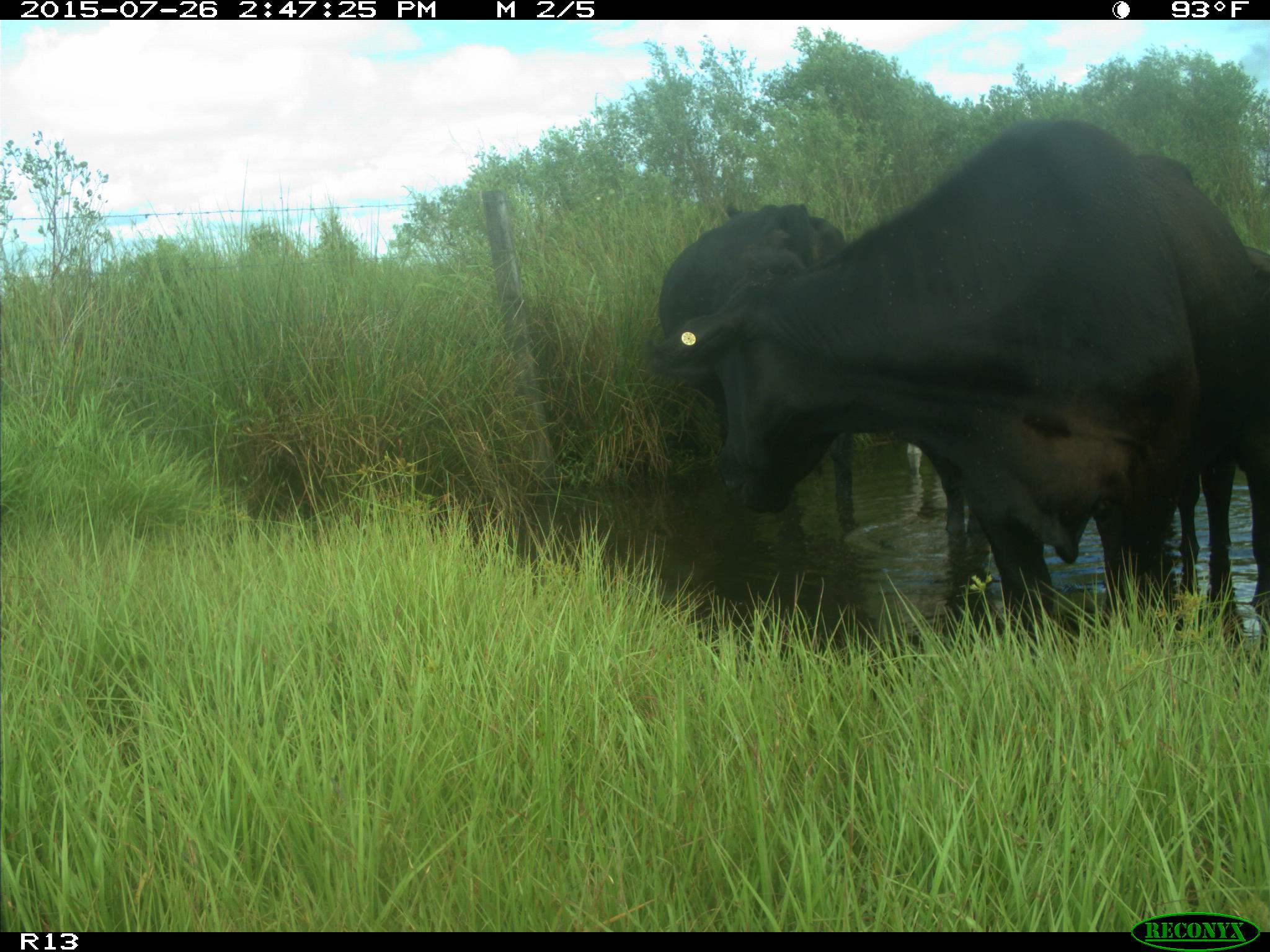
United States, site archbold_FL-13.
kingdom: Animalia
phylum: Chordata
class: Mammalia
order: Artiodactyla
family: Bovidae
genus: Bos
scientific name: Bos taurus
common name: domestic cow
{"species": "Bos taurus (domestic cow)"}